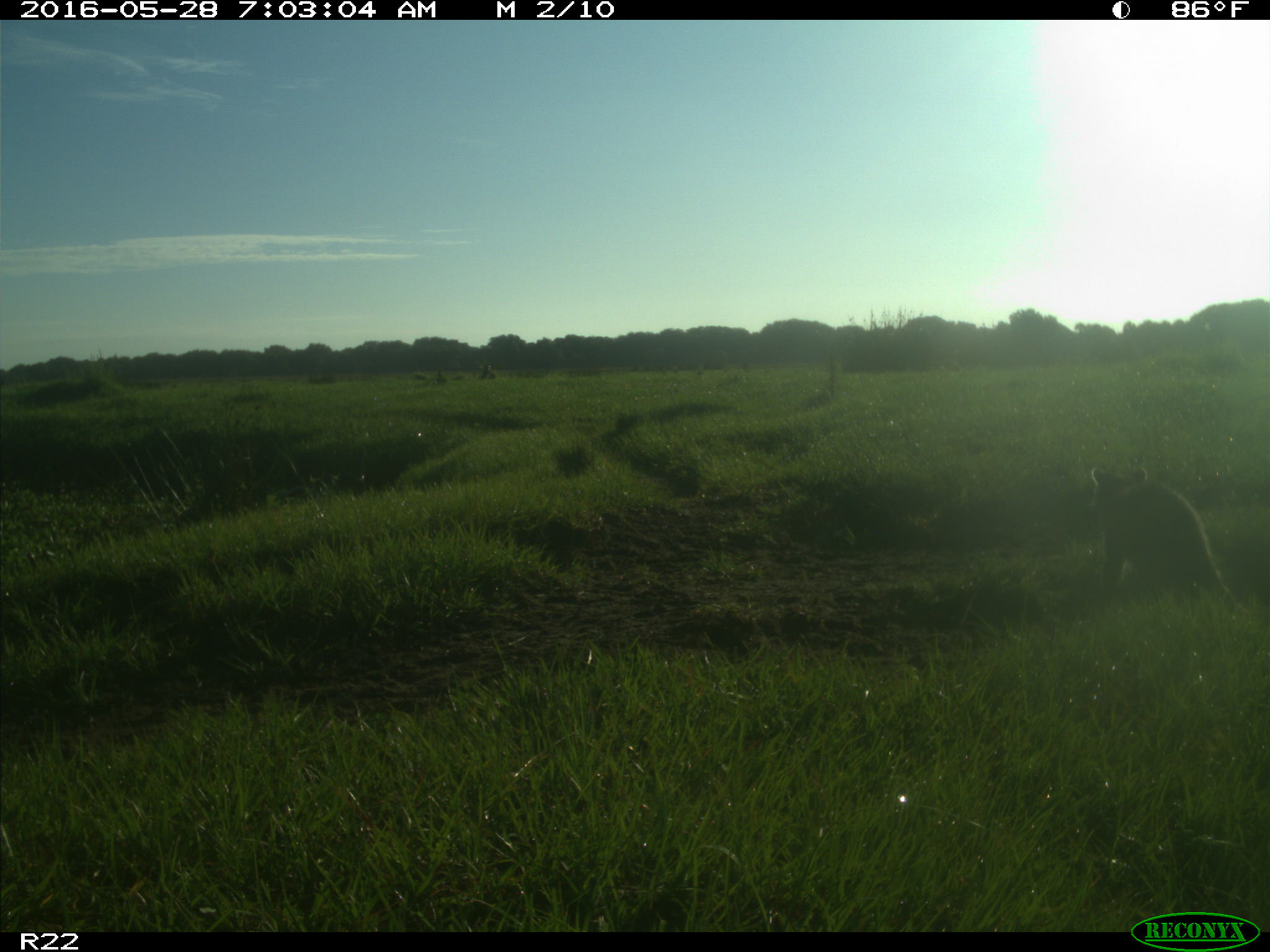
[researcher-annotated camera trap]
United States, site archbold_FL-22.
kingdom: Animalia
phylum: Chordata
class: Mammalia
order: Carnivora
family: Procyonidae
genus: Procyon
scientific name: Procyon lotor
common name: common raccoon